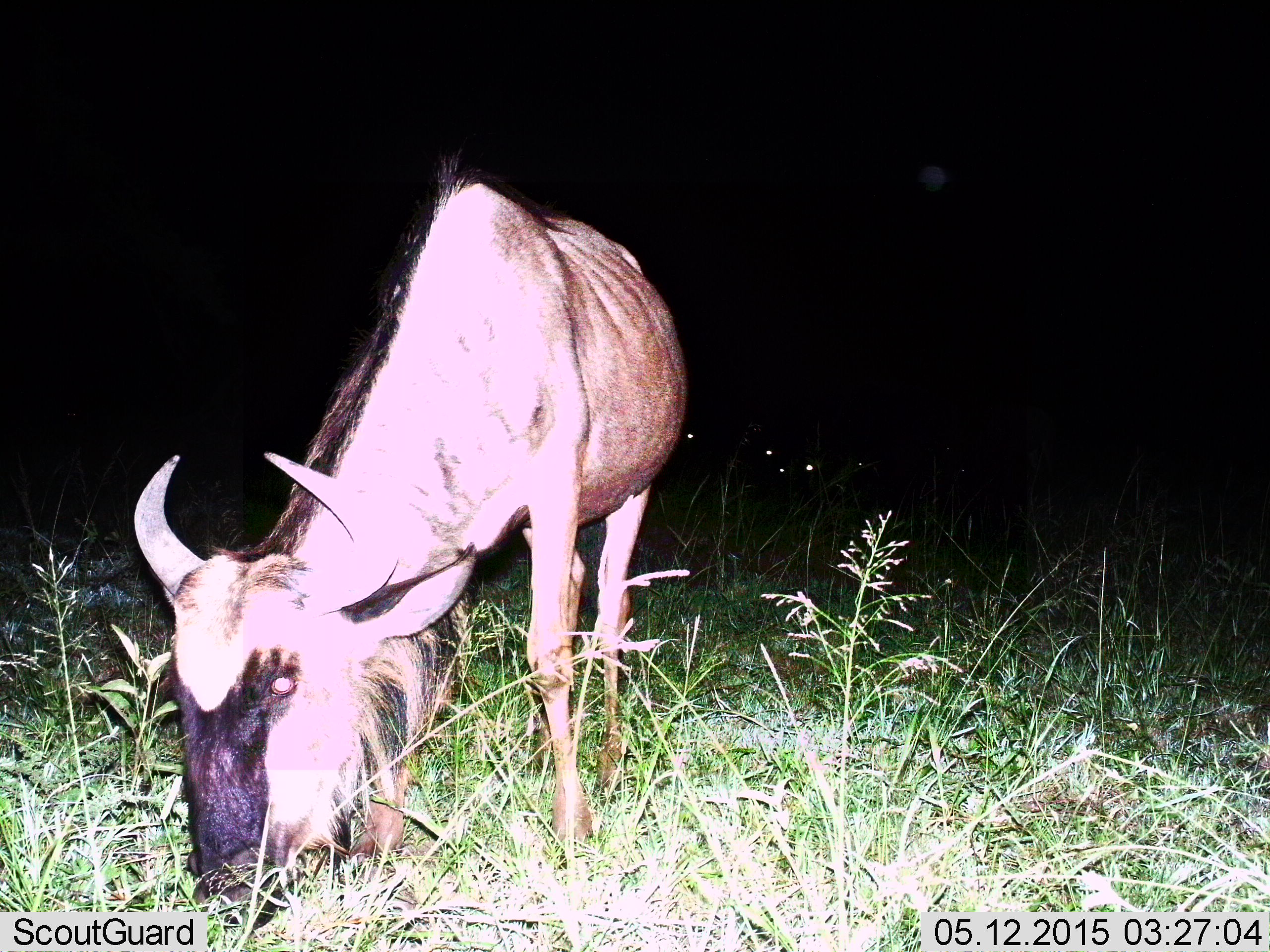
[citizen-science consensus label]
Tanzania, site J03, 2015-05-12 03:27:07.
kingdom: Animalia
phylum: Chordata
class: Mammalia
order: Artiodactyla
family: Bovidae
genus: Connochaetes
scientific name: Connochaetes taurinus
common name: blue wildebeest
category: wildebeest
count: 1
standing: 40%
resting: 0%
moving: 0%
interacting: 0%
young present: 0%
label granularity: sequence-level